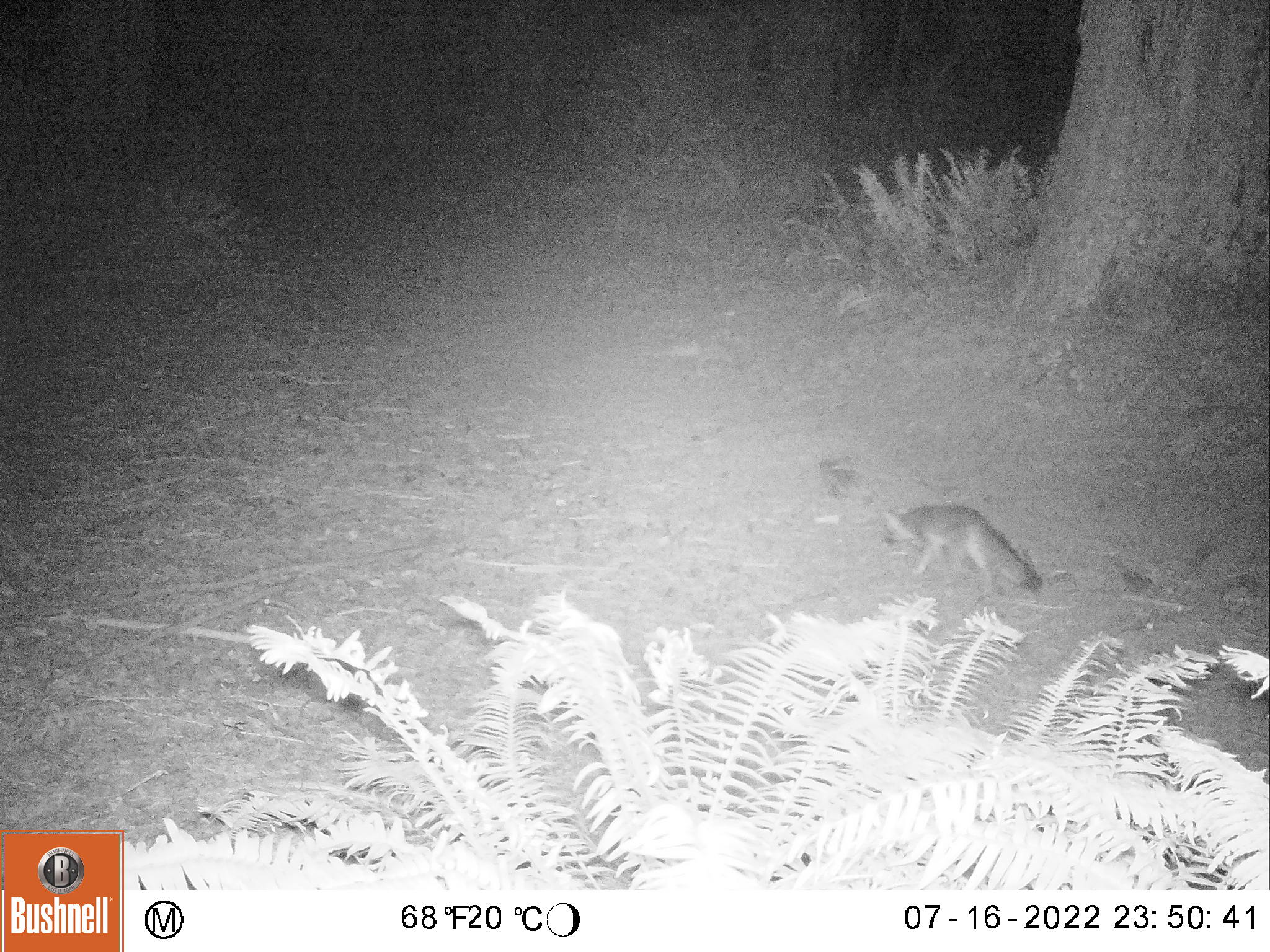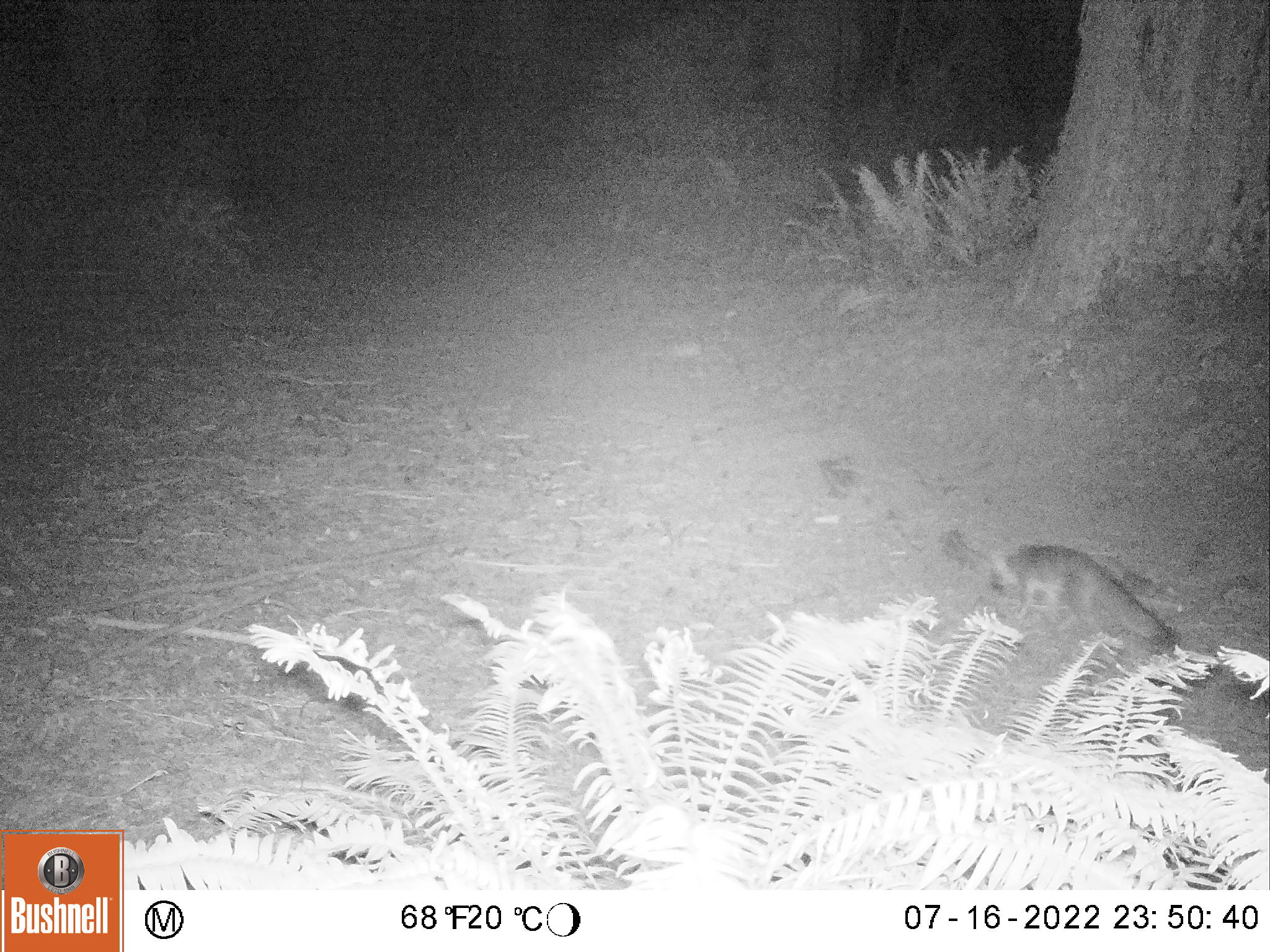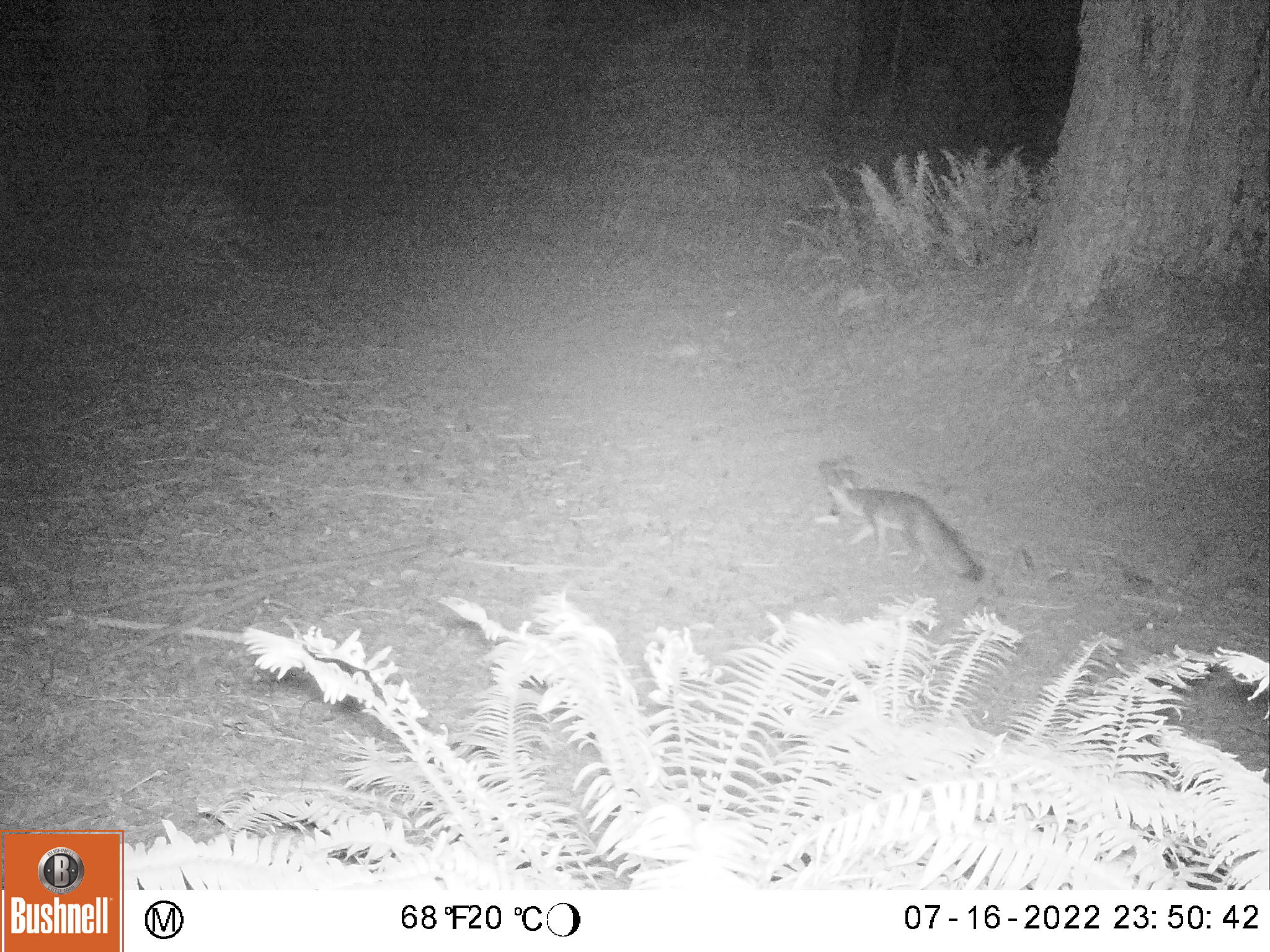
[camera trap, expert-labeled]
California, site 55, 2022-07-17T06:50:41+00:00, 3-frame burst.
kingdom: Animalia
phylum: Chordata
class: Mammalia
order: Carnivora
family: Canidae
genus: Urocyon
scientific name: Urocyon cinereoargenteus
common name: gray fox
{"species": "gray fox (Urocyon cinereoargenteus)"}